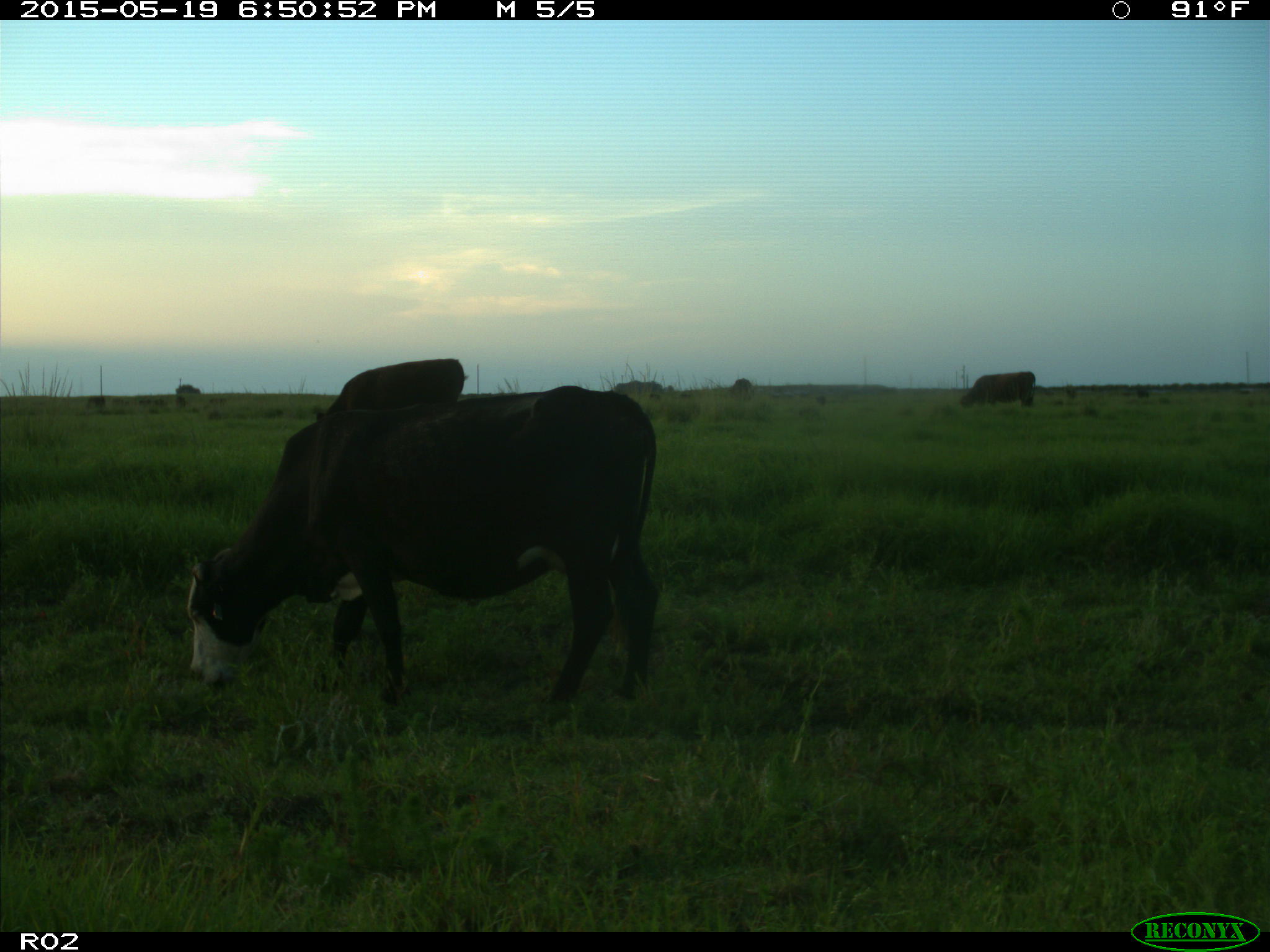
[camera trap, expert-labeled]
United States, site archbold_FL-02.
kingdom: Animalia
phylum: Chordata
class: Mammalia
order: Artiodactyla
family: Bovidae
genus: Bos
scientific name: Bos taurus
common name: domestic cow